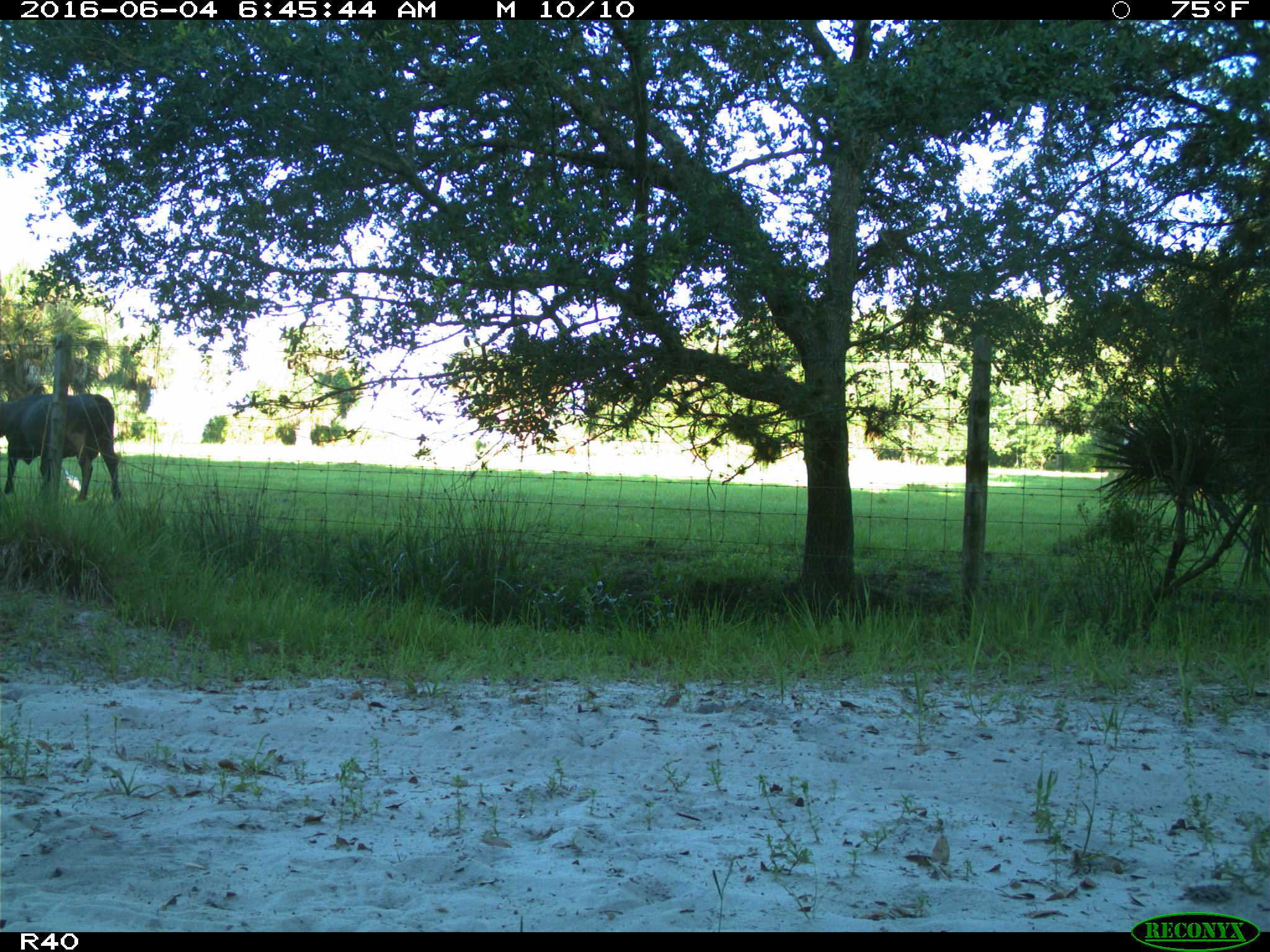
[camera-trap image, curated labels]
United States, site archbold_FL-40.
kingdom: Animalia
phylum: Chordata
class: Mammalia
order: Artiodactyla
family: Bovidae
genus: Bos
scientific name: Bos taurus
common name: domestic cow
Bos taurus (domestic cow).